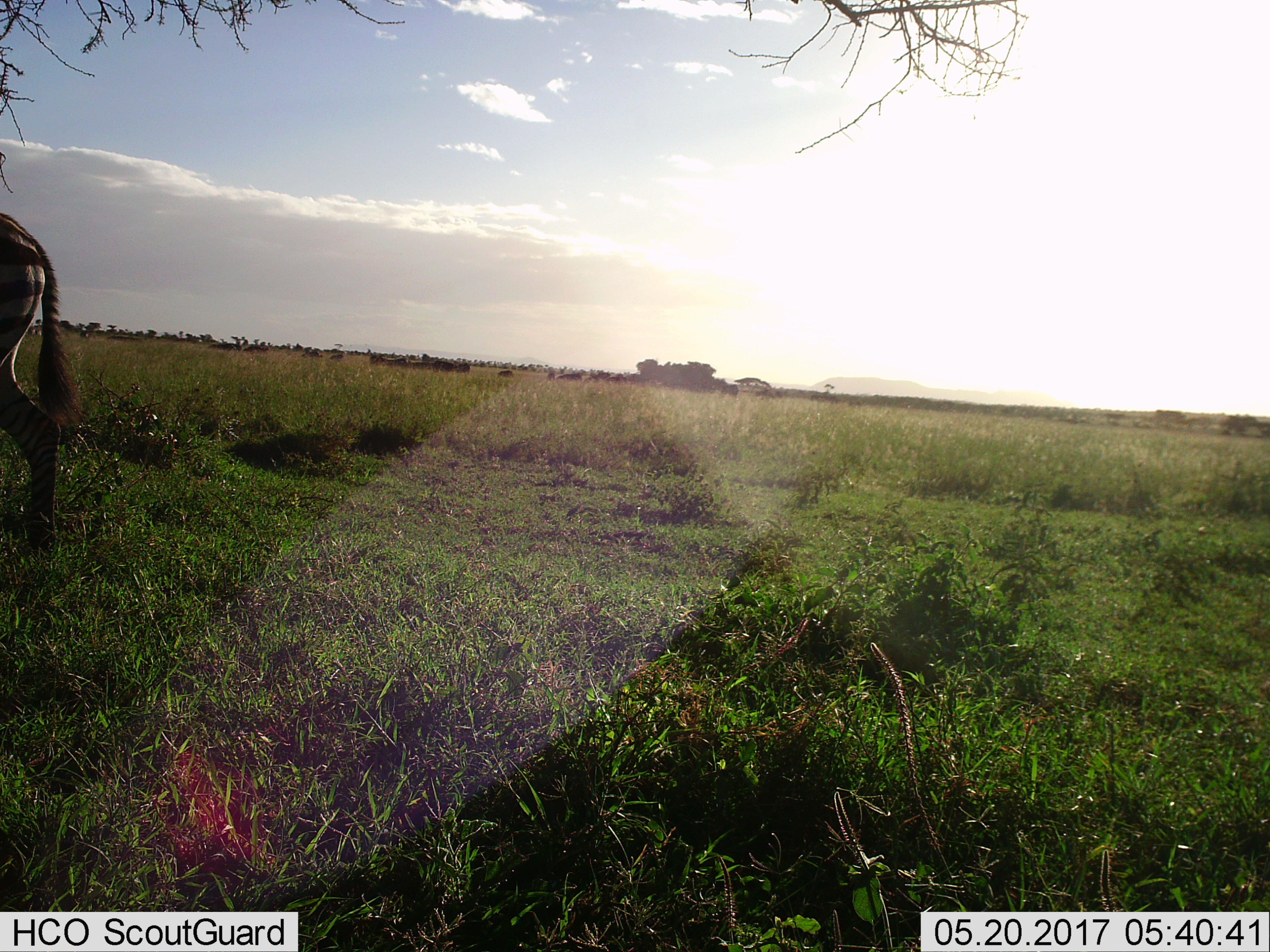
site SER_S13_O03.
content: unidentified animal